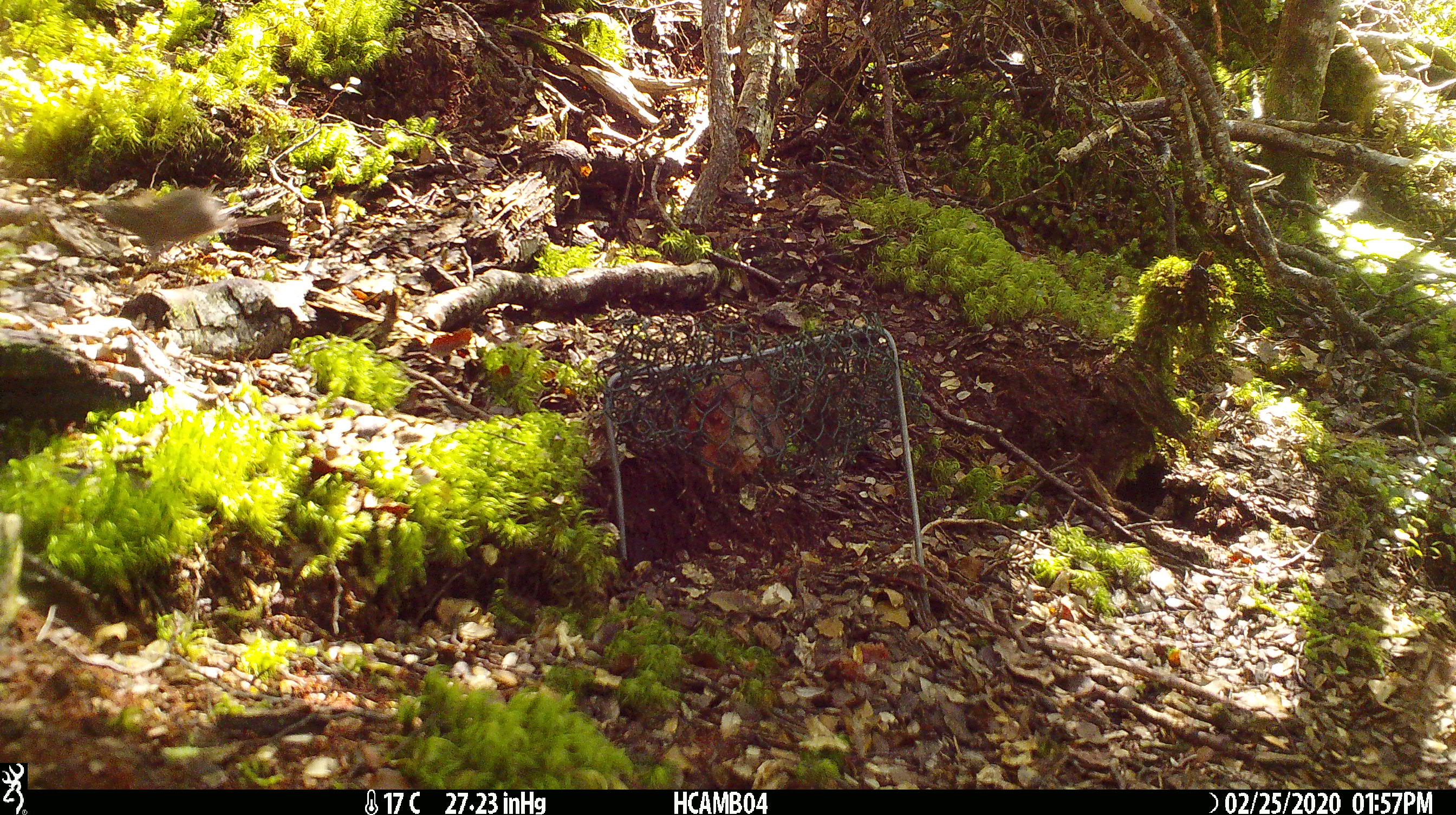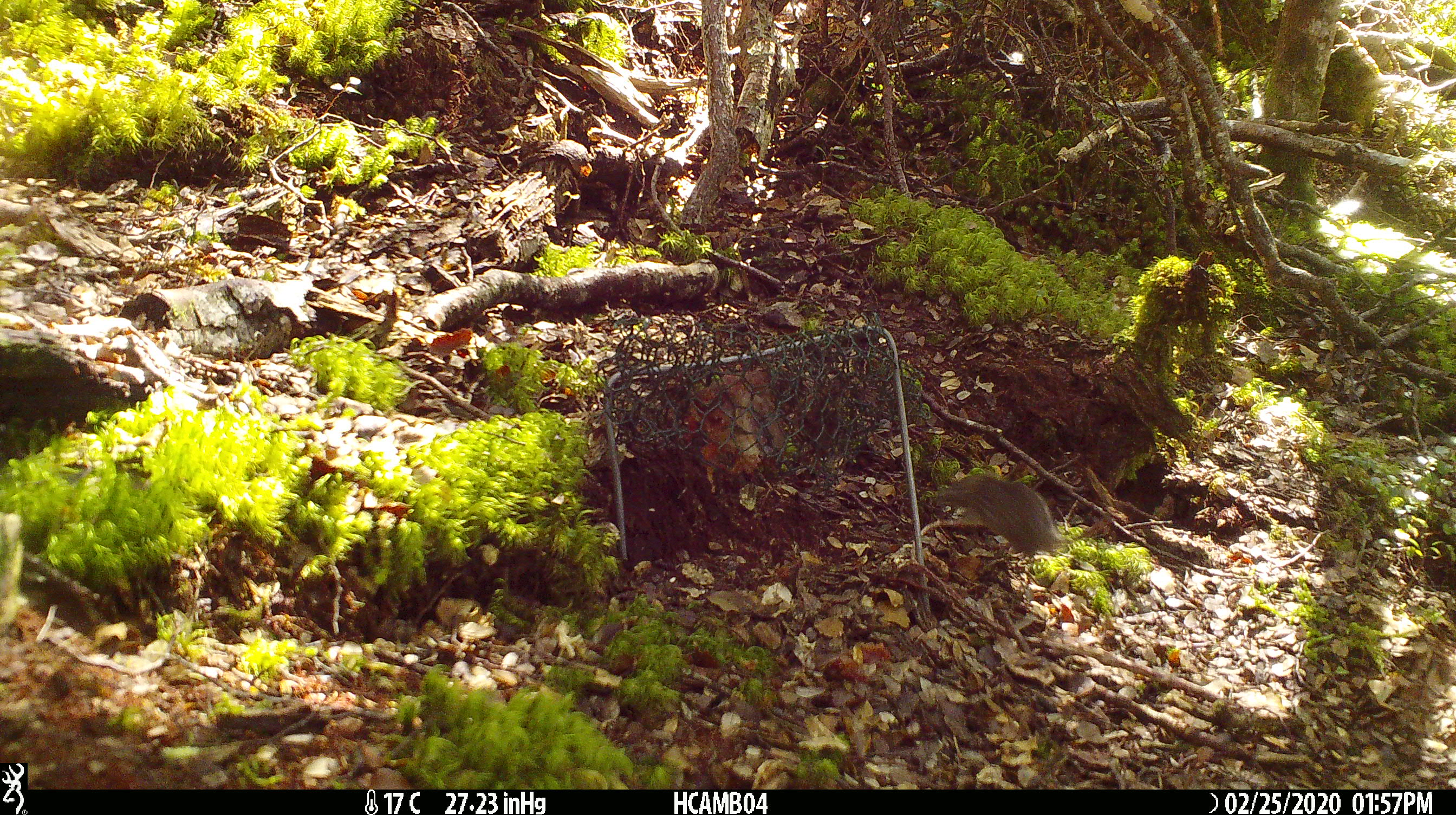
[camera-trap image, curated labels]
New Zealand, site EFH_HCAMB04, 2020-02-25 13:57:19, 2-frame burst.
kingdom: Animalia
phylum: Chordata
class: Mammalia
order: Rodentia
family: Muridae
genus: Mus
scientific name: Mus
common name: mouse